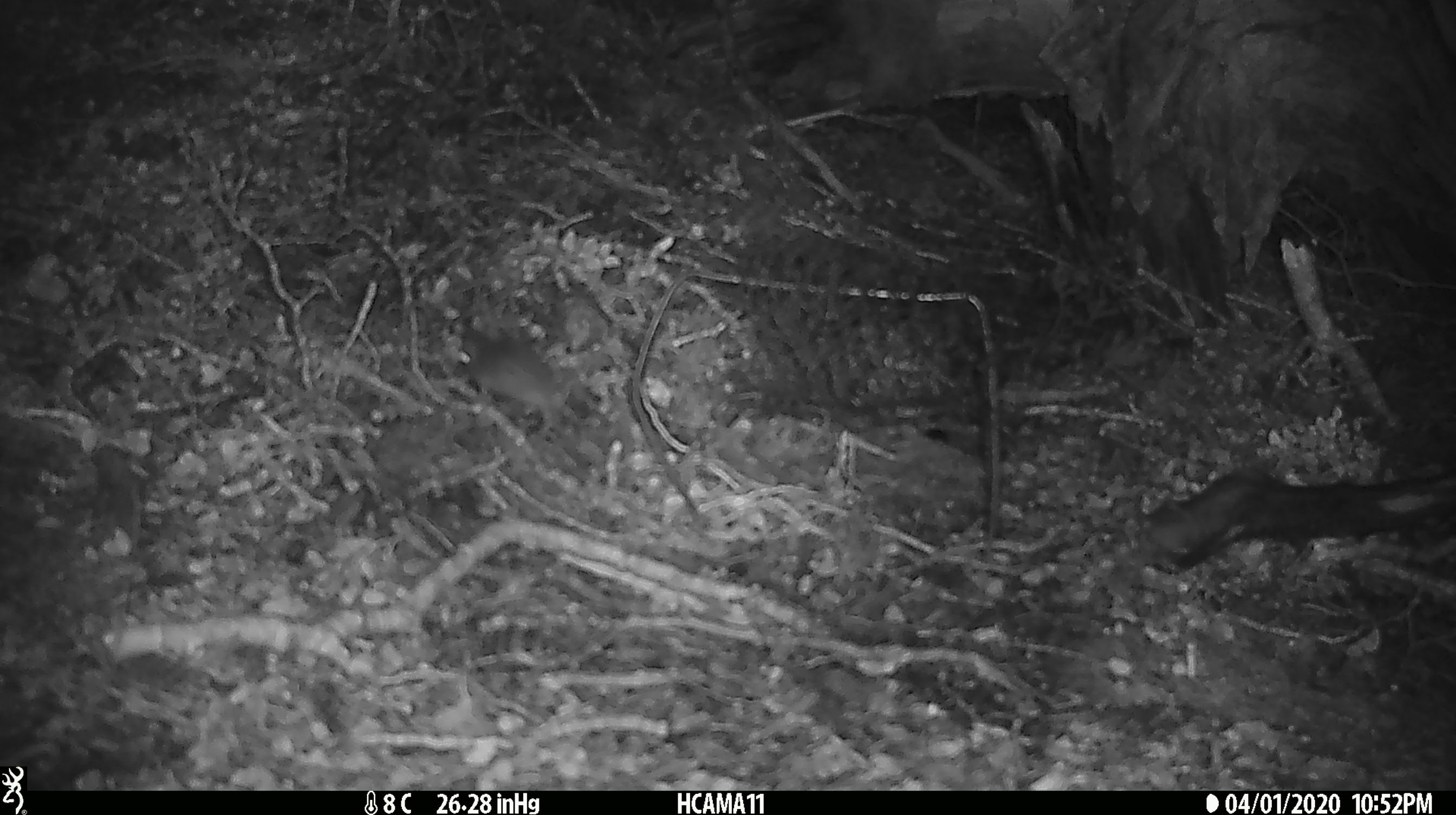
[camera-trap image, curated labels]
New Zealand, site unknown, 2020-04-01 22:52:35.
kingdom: Animalia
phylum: Chordata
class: Mammalia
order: Rodentia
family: Muridae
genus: Mus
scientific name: Mus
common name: mouse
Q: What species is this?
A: Mouse (Mus).